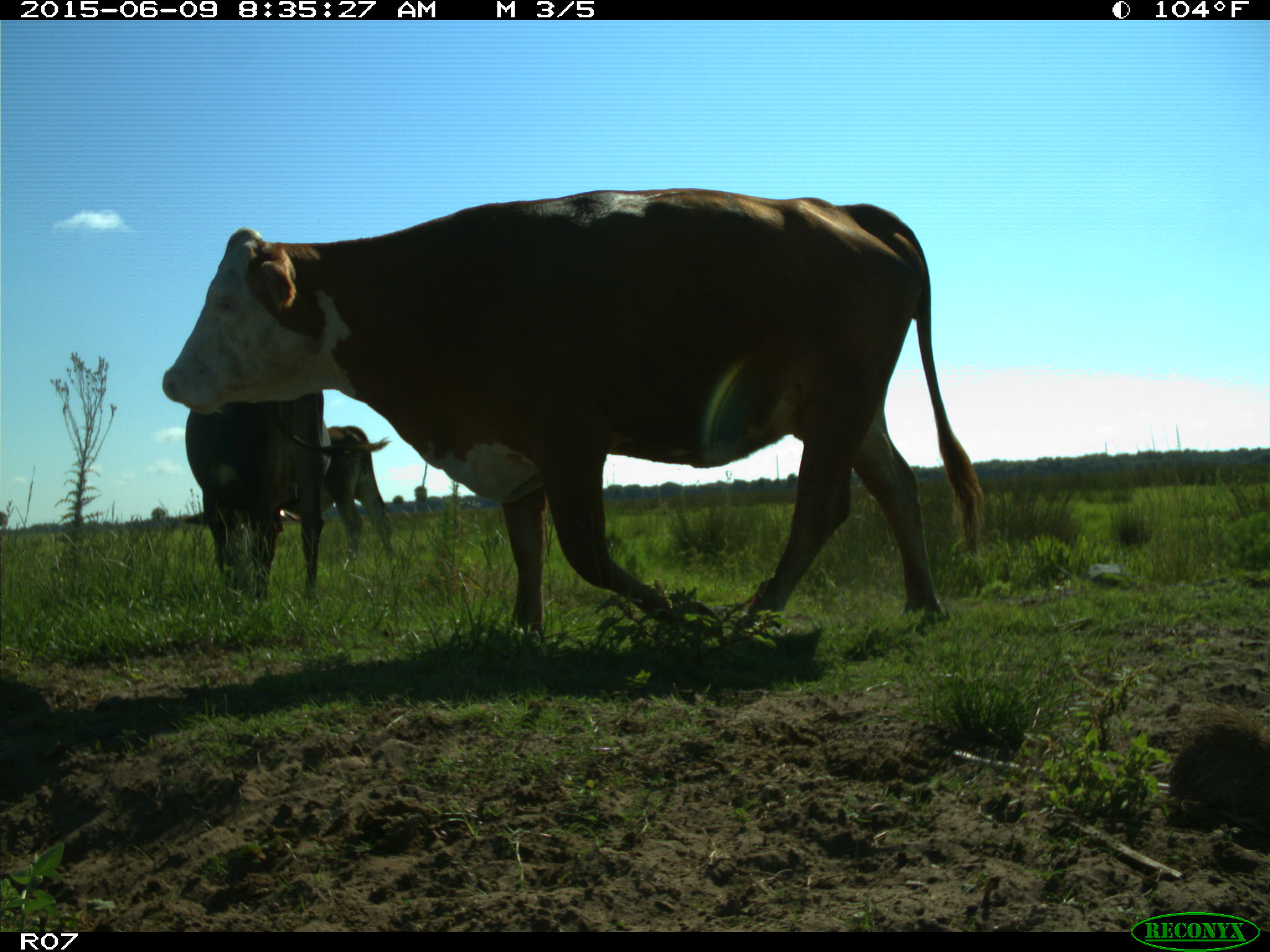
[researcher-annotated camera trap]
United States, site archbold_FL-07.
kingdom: Animalia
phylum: Chordata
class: Mammalia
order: Artiodactyla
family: Bovidae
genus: Bos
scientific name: Bos taurus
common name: domestic cow